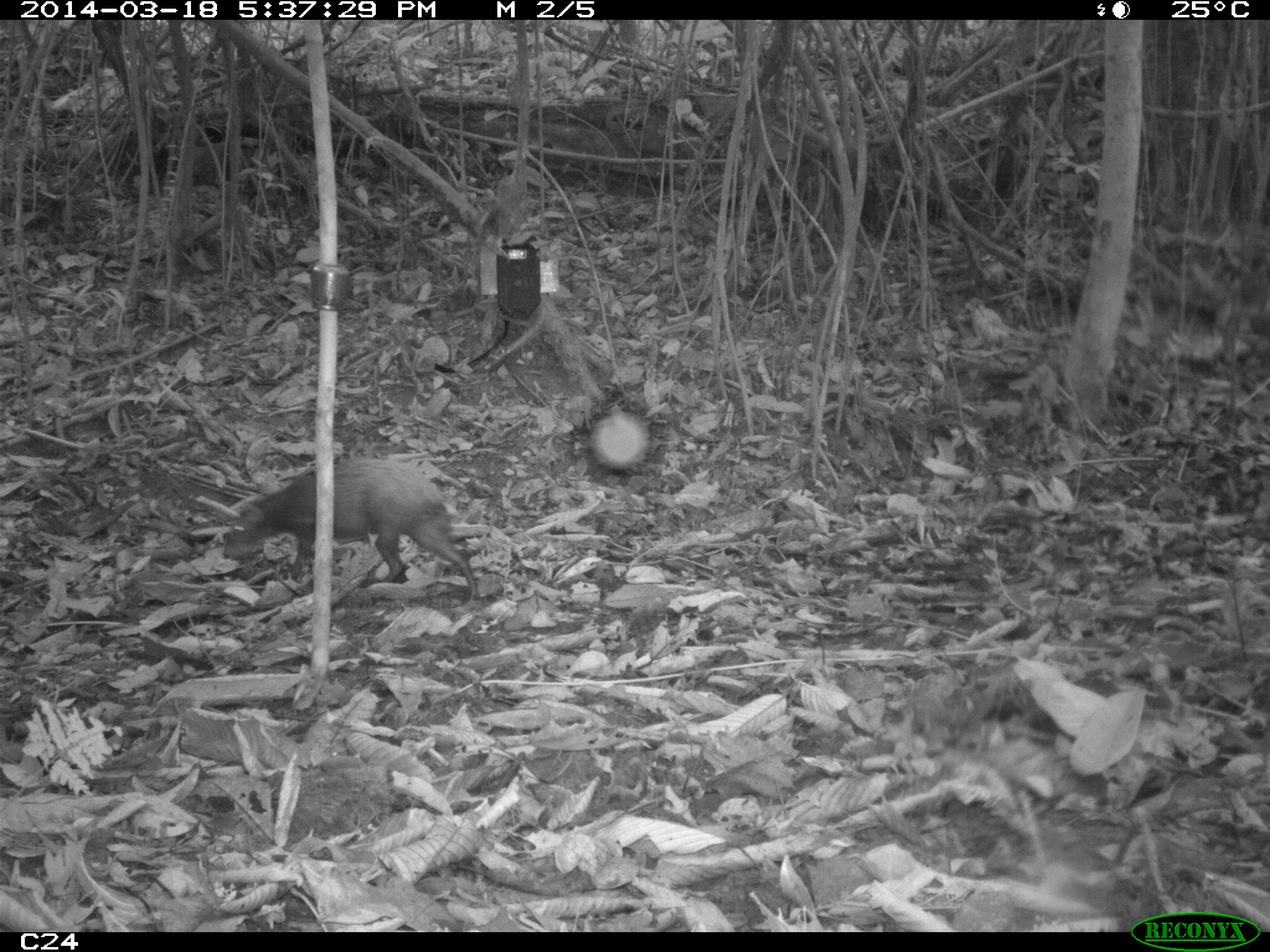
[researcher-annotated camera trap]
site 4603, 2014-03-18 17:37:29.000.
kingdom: Animalia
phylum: Chordata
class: Mammalia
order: Rodentia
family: Dasyproctidae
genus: Dasyprocta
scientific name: Dasyprocta leporina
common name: red-rumped agouti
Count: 1.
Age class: adult.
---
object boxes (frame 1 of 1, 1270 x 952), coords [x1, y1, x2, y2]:
dasyprocta leporina: [220, 454, 479, 602]